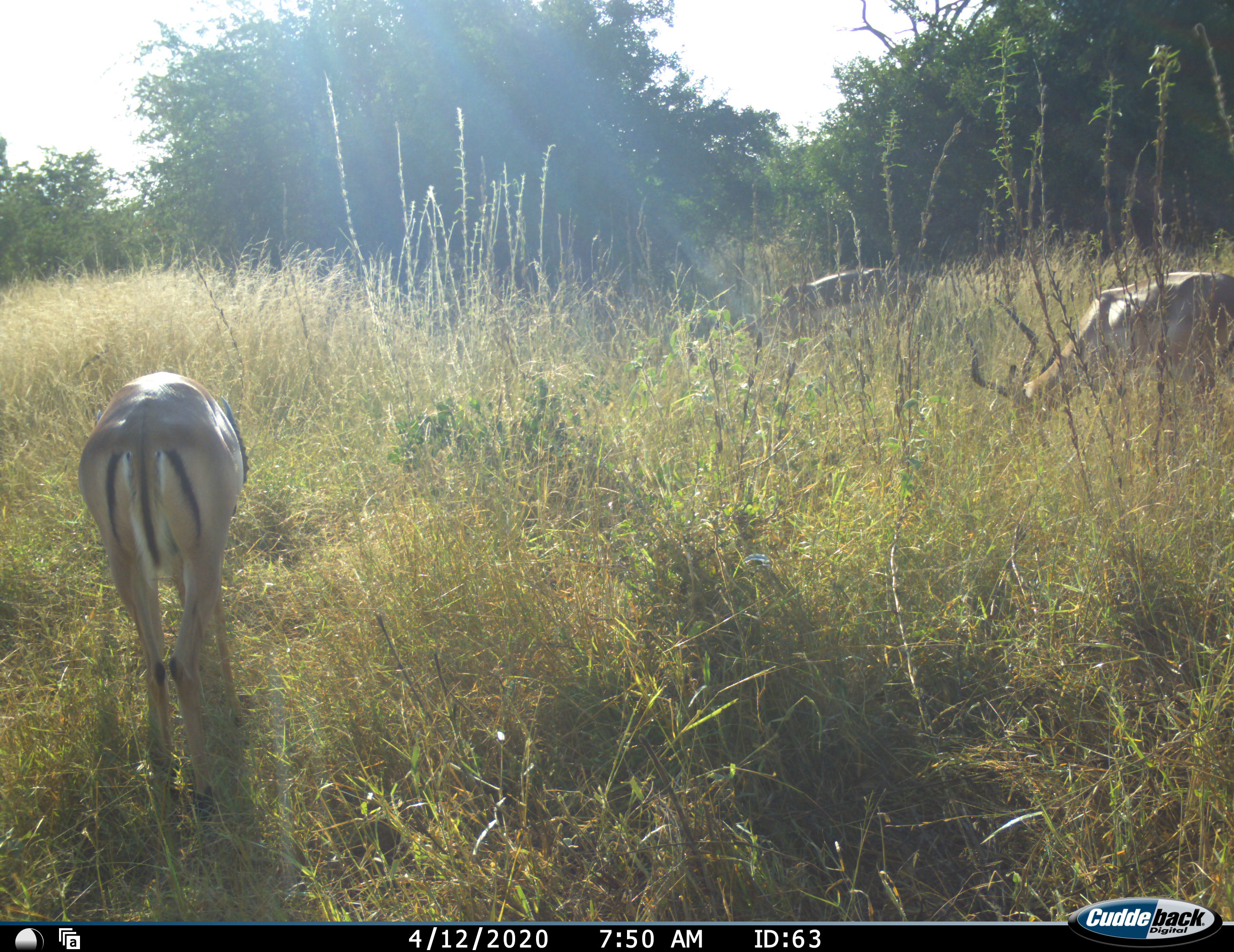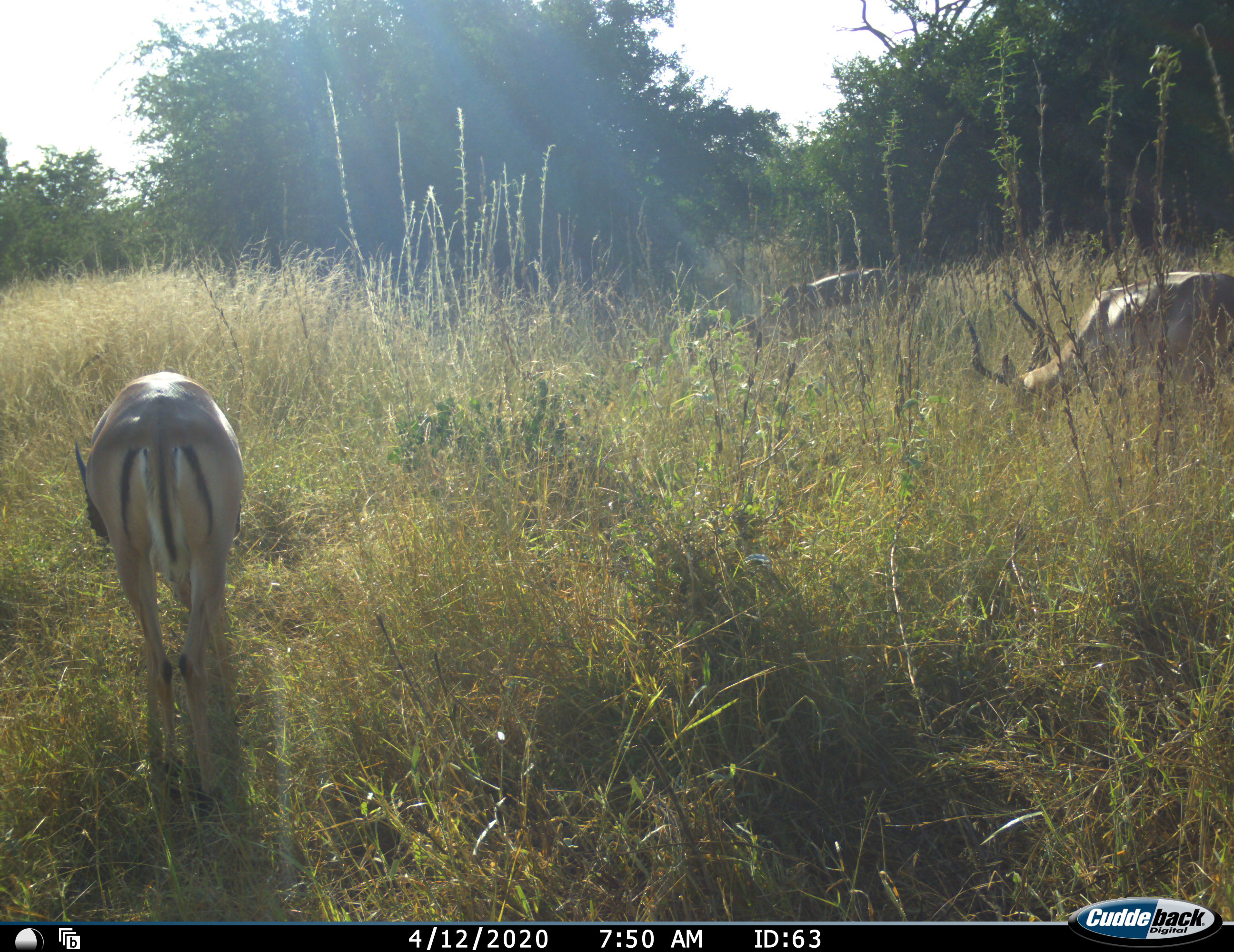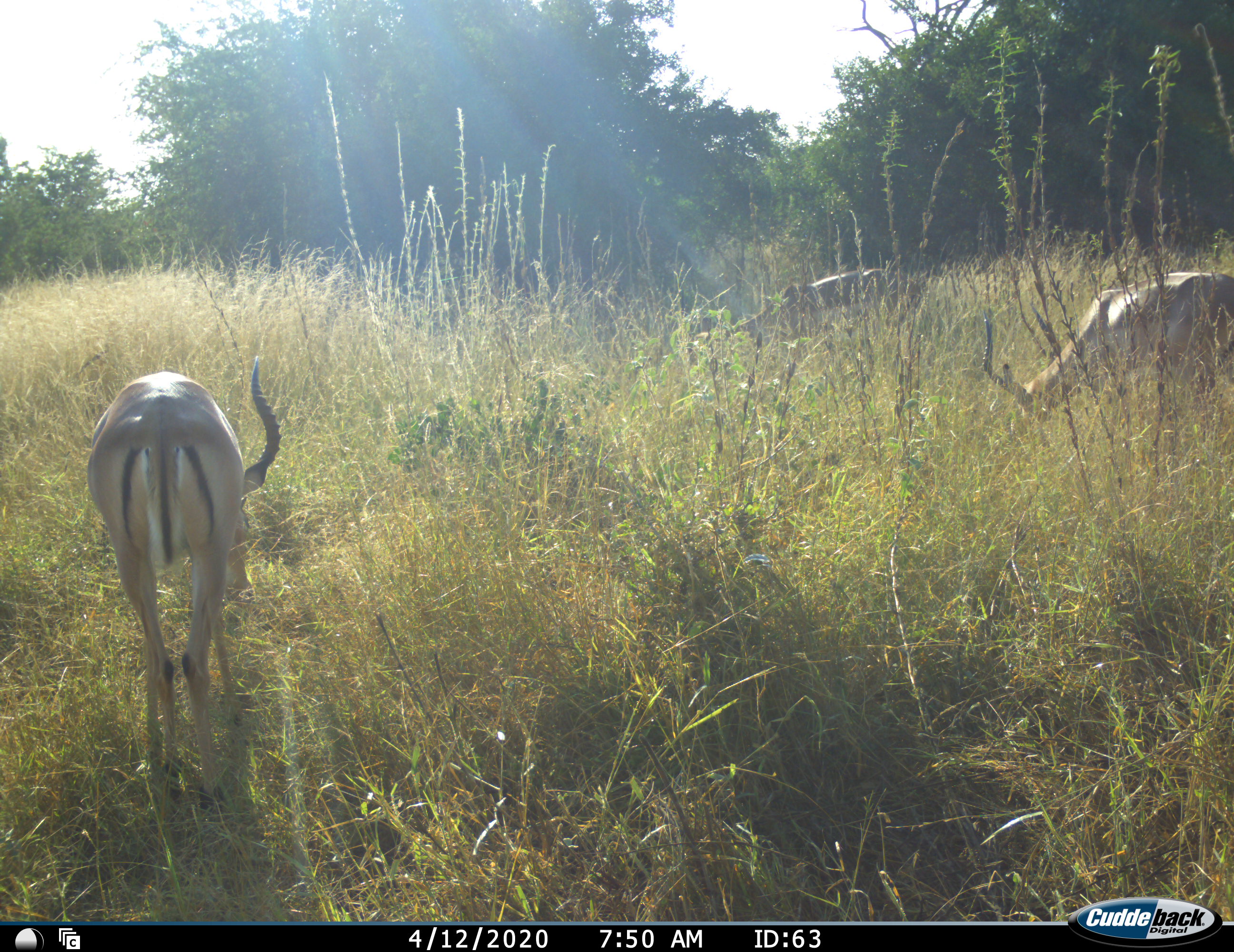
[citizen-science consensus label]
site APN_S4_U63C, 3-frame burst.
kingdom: Animalia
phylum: Chordata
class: Mammalia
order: Artiodactyla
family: Bovidae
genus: Aepyceros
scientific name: Aepyceros melampus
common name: impala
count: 3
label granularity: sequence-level